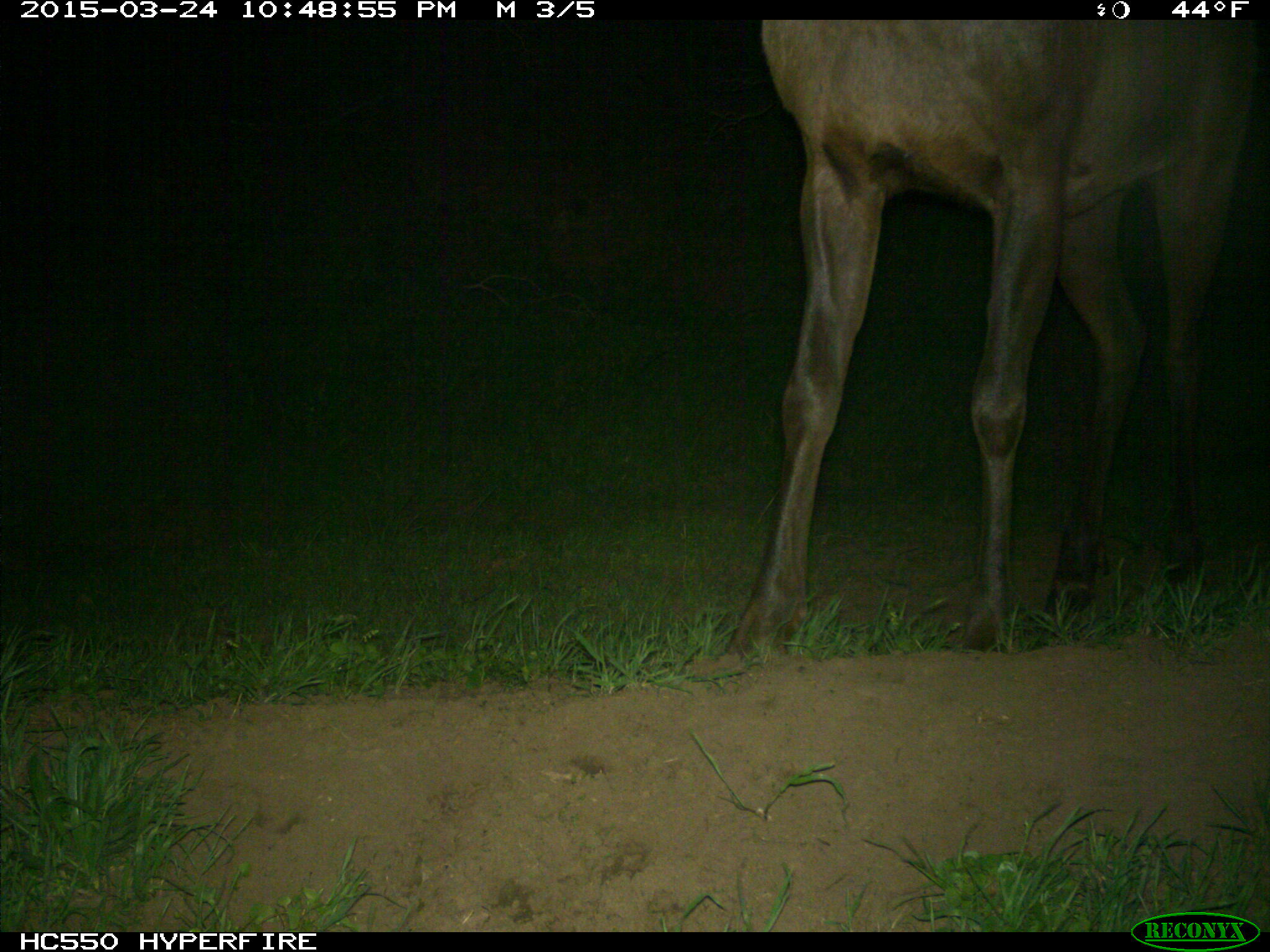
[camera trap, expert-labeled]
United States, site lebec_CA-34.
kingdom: Animalia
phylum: Chordata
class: Mammalia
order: Artiodactyla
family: Cervidae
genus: Cervus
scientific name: Cervus canadensis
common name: elk